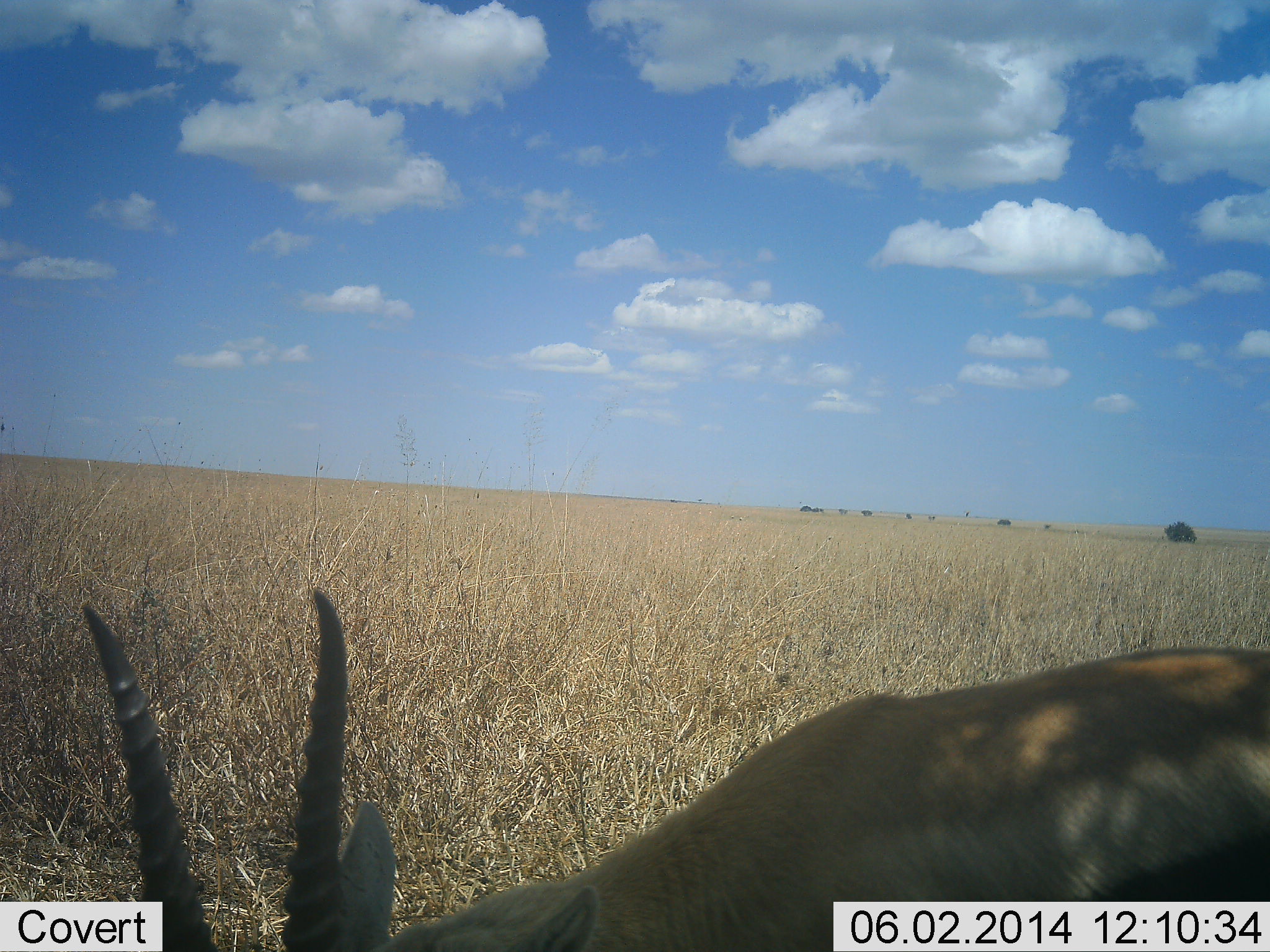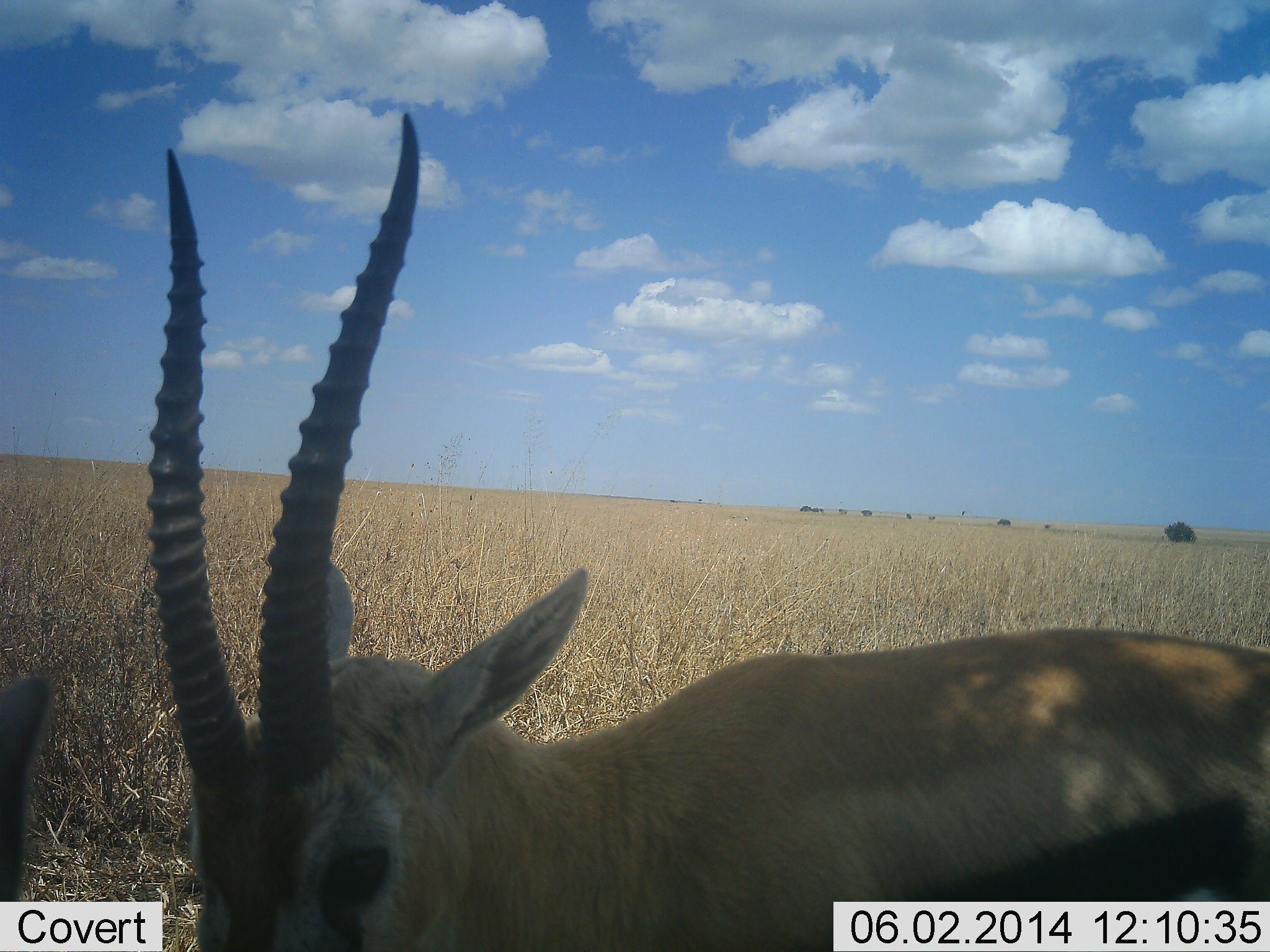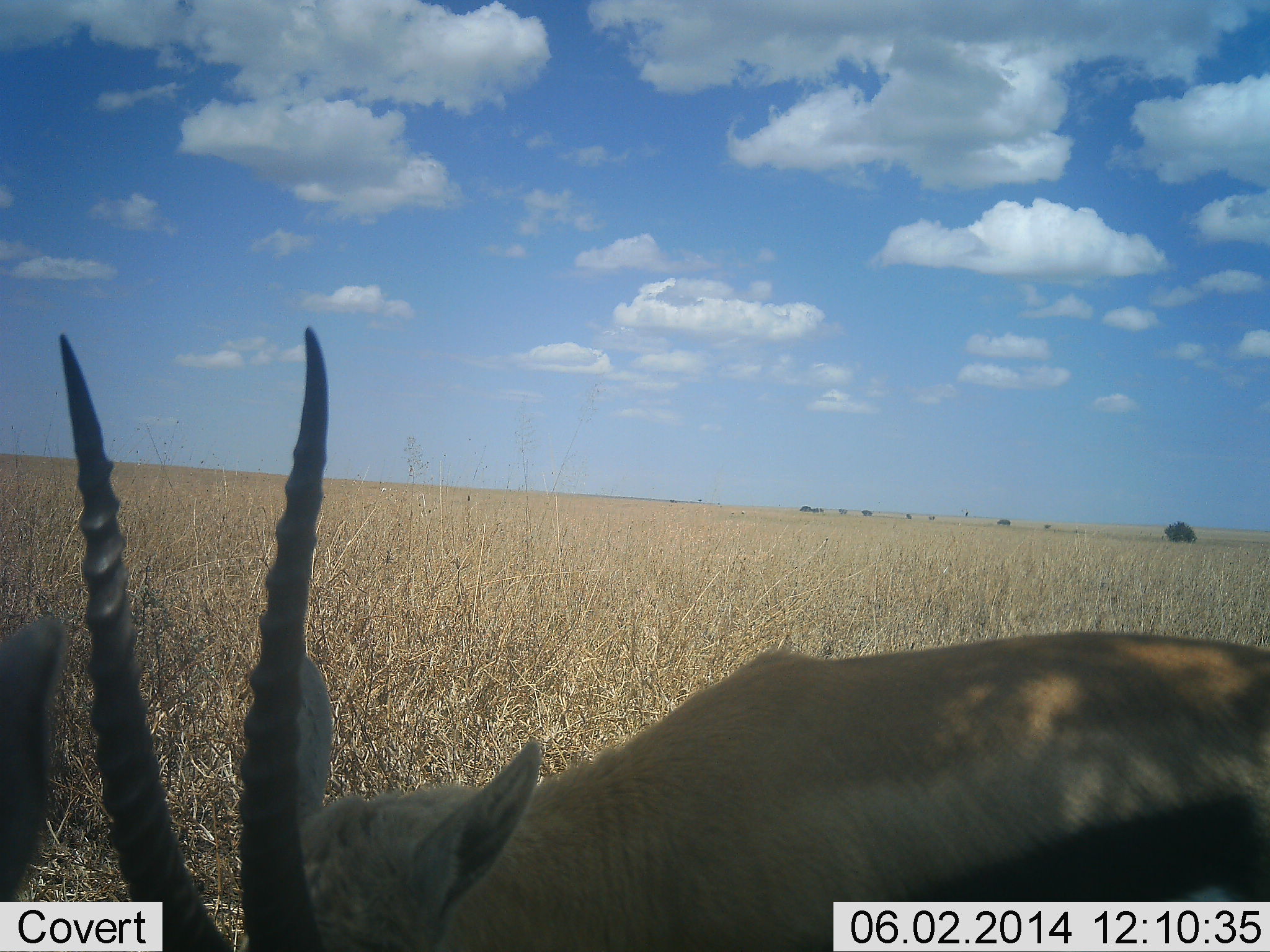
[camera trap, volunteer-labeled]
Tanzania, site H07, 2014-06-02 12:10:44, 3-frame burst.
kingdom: Animalia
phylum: Chordata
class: Mammalia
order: Artiodactyla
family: Bovidae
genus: Eudorcas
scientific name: Eudorcas thomsonii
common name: thomson's gazelle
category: gazellethomsons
Gazellethomsons (thomson's gazelle) (Eudorcas thomsonii), count 2. Behavior (volunteer vote fractions): standing 60%, resting 10%, moving 20%, interacting 10%. Young present (vote fraction): 0%. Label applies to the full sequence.